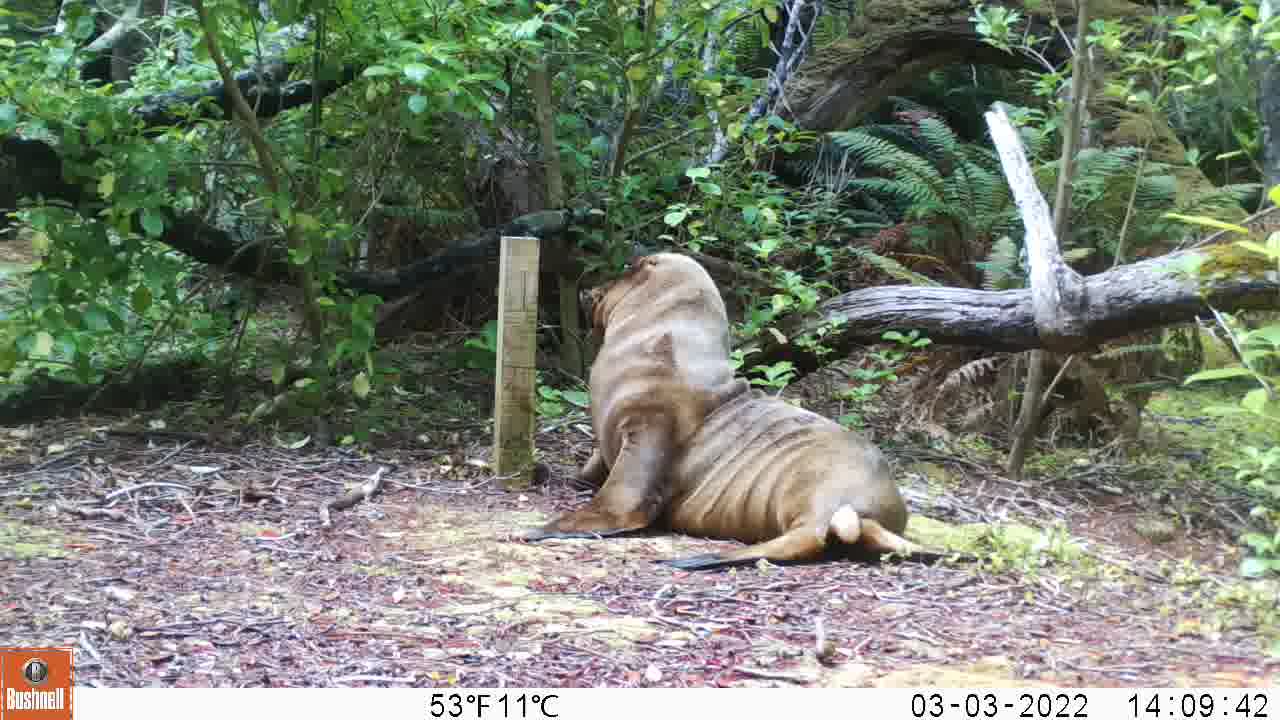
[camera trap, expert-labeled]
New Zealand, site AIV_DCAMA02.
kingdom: Animalia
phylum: Chordata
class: Mammalia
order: Carnivora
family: Otariidae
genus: Phocarctos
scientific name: Phocarctos hookeri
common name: new zealand sea lion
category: sealion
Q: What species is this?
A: Sealion (new zealand sea lion) (Phocarctos hookeri).